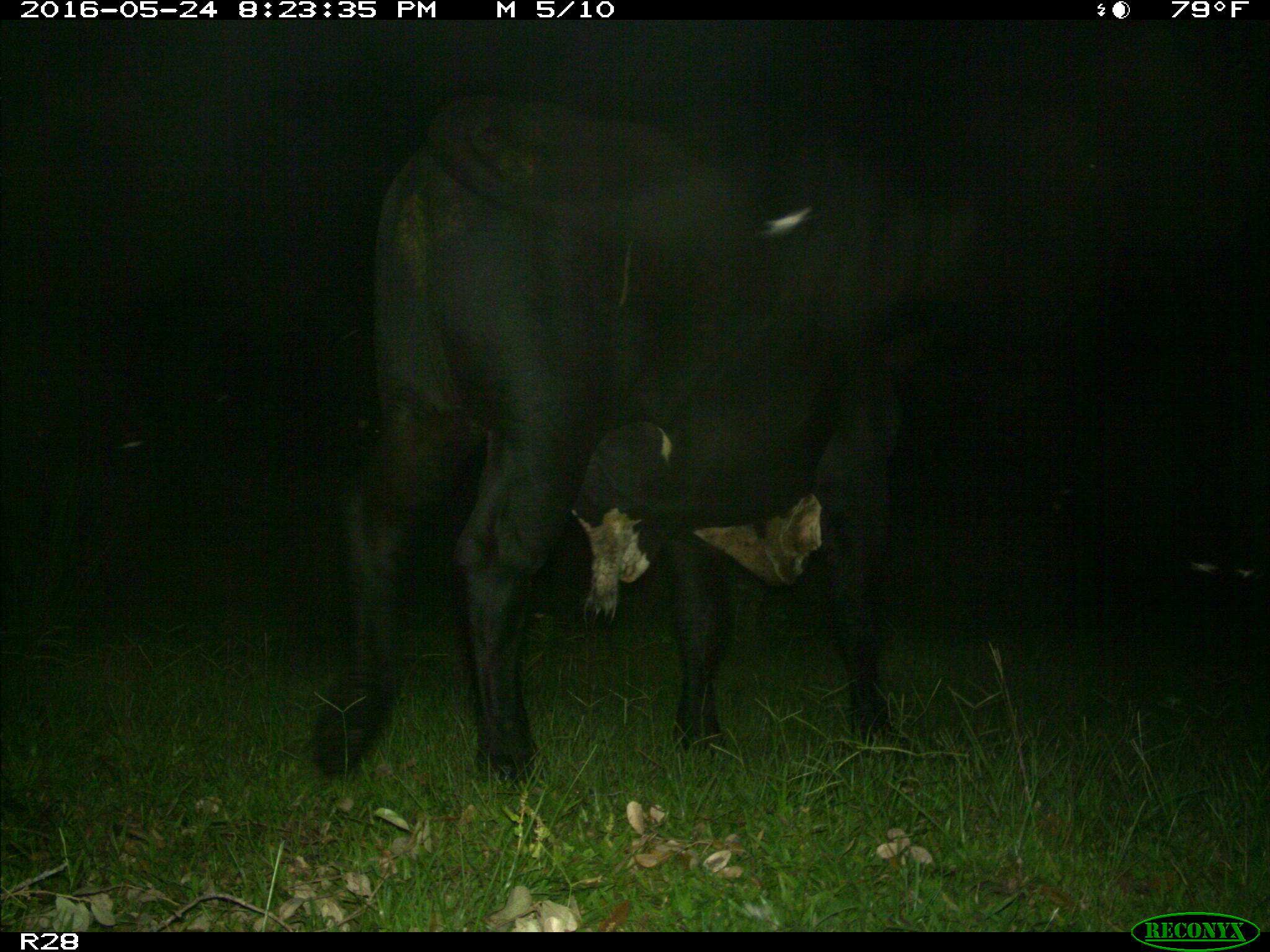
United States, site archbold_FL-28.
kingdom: Animalia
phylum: Chordata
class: Mammalia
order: Artiodactyla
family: Bovidae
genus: Bos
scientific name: Bos taurus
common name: domestic cow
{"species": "Bos taurus (domestic cow)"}